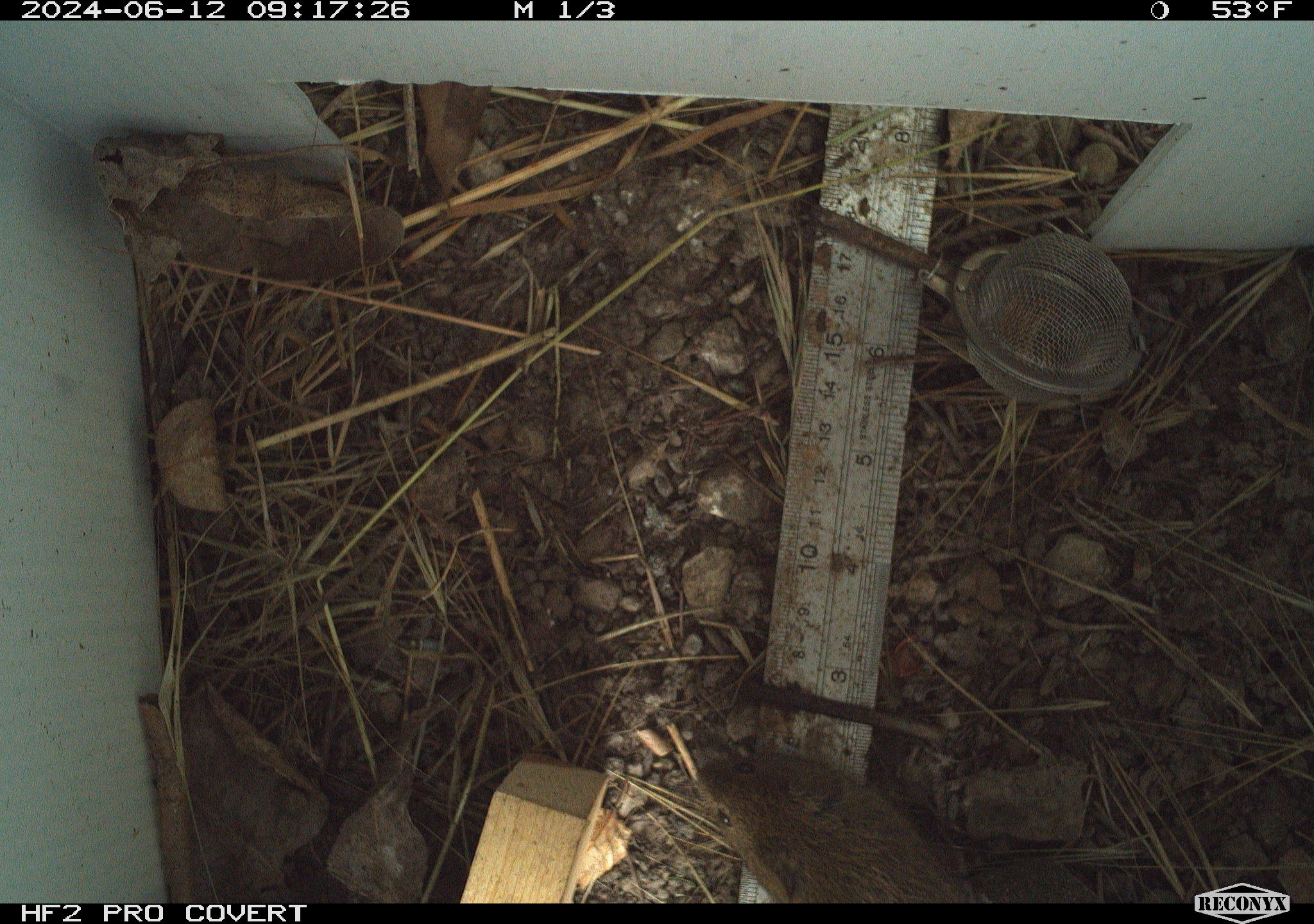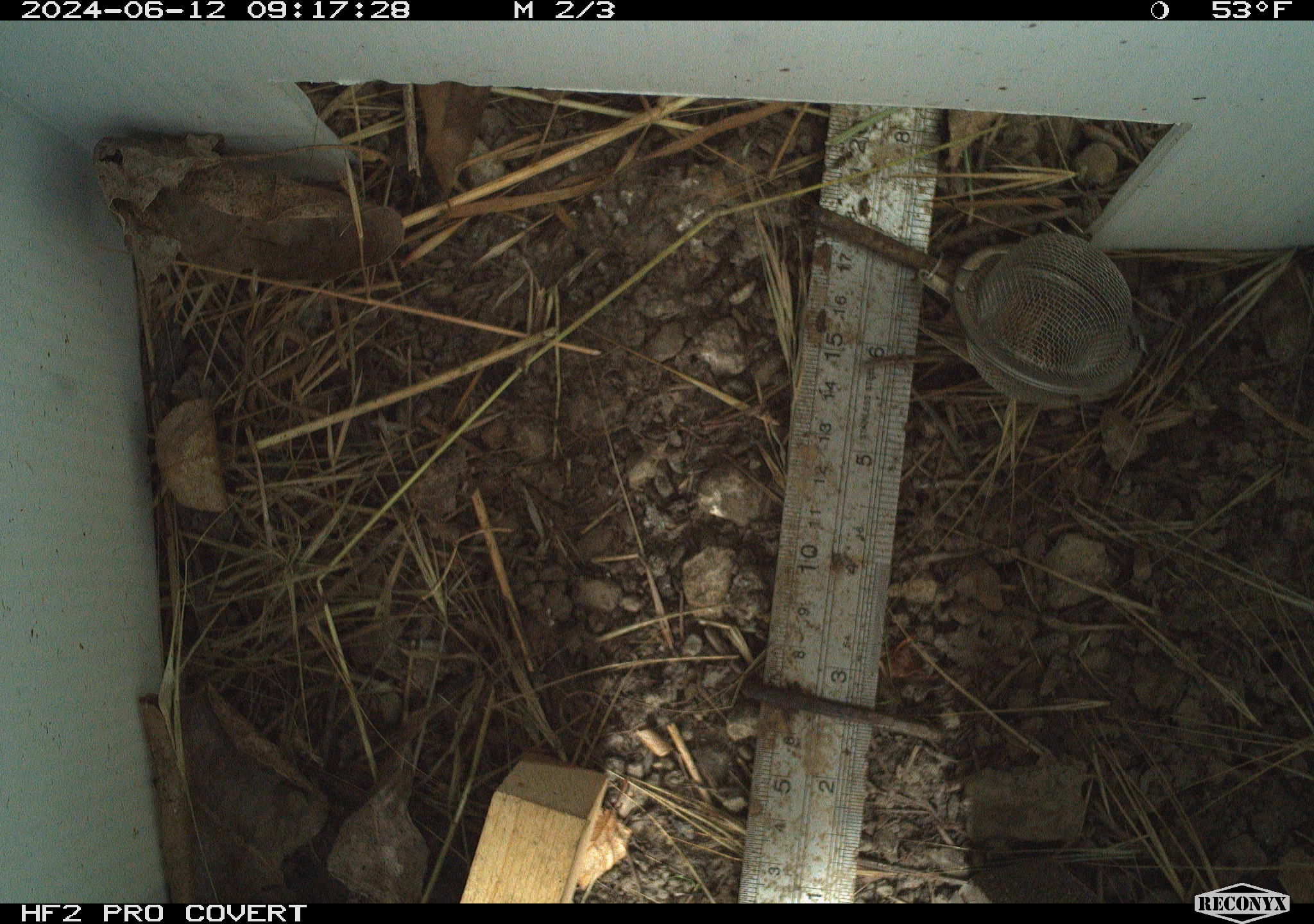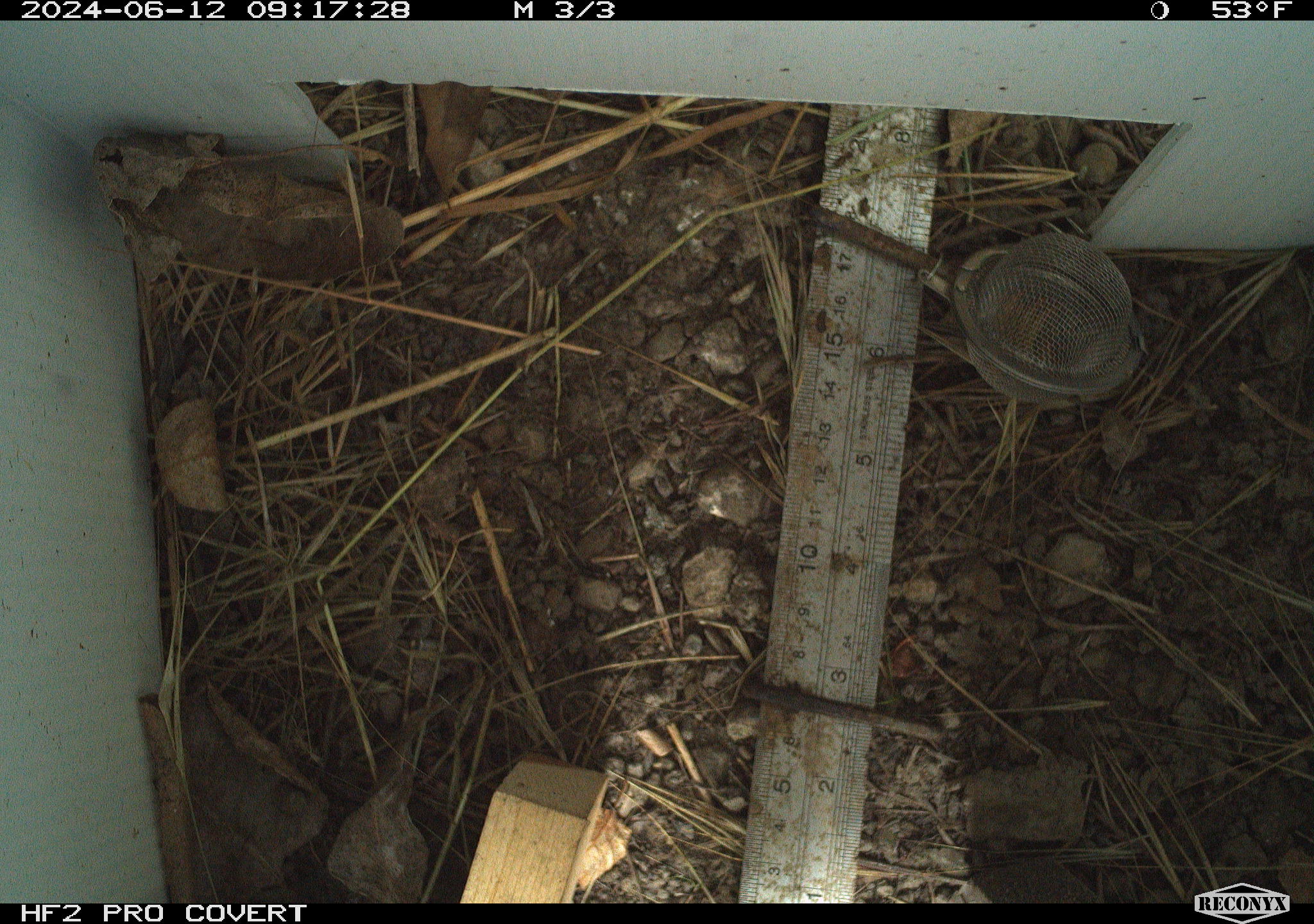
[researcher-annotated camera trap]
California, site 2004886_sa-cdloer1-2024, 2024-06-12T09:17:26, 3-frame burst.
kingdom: Animalia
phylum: Chordata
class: Mammalia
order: Rodentia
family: Cricetidae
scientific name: Arvicolinae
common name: voles, lemmings, and muskrats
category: arvicolinae subfamily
Arvicolinae subfamily (voles, lemmings, and muskrats) (Arvicolinae).